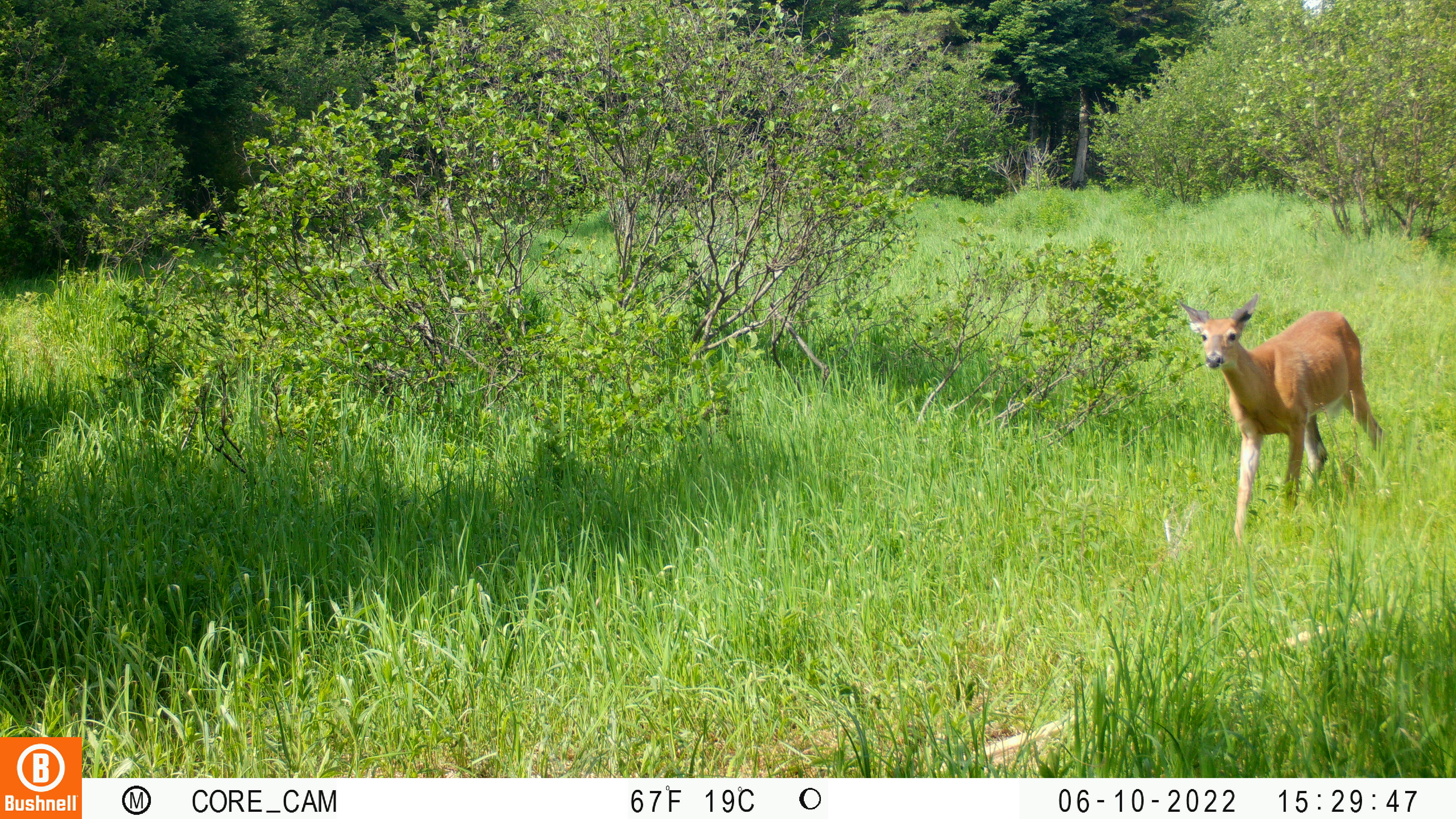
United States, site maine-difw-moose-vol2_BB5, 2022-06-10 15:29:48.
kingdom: Animalia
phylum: Chordata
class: Mammalia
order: Artiodactyla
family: Cervidae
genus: Odocoileus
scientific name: Odocoileus virginianus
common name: white-tailed deer